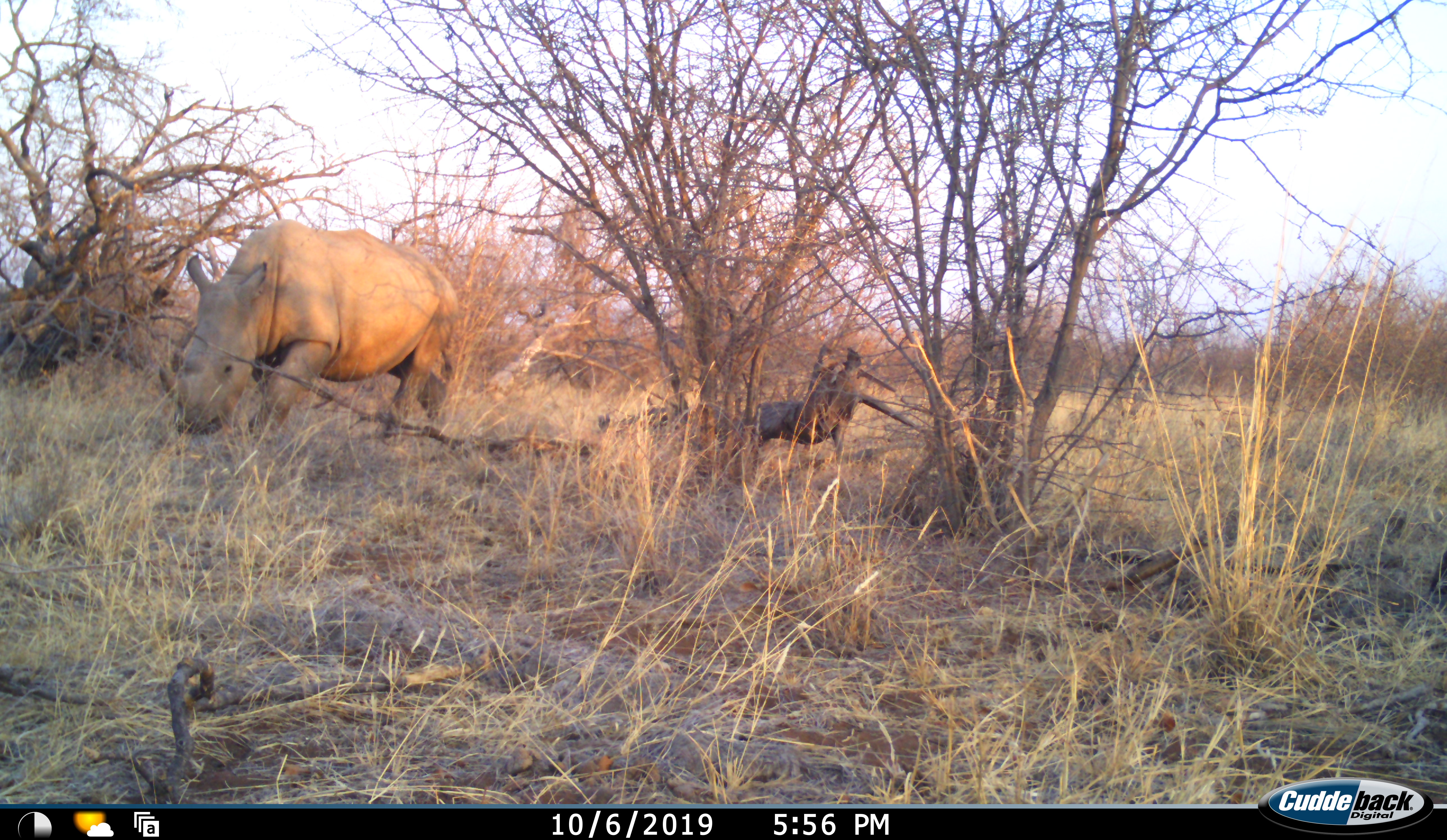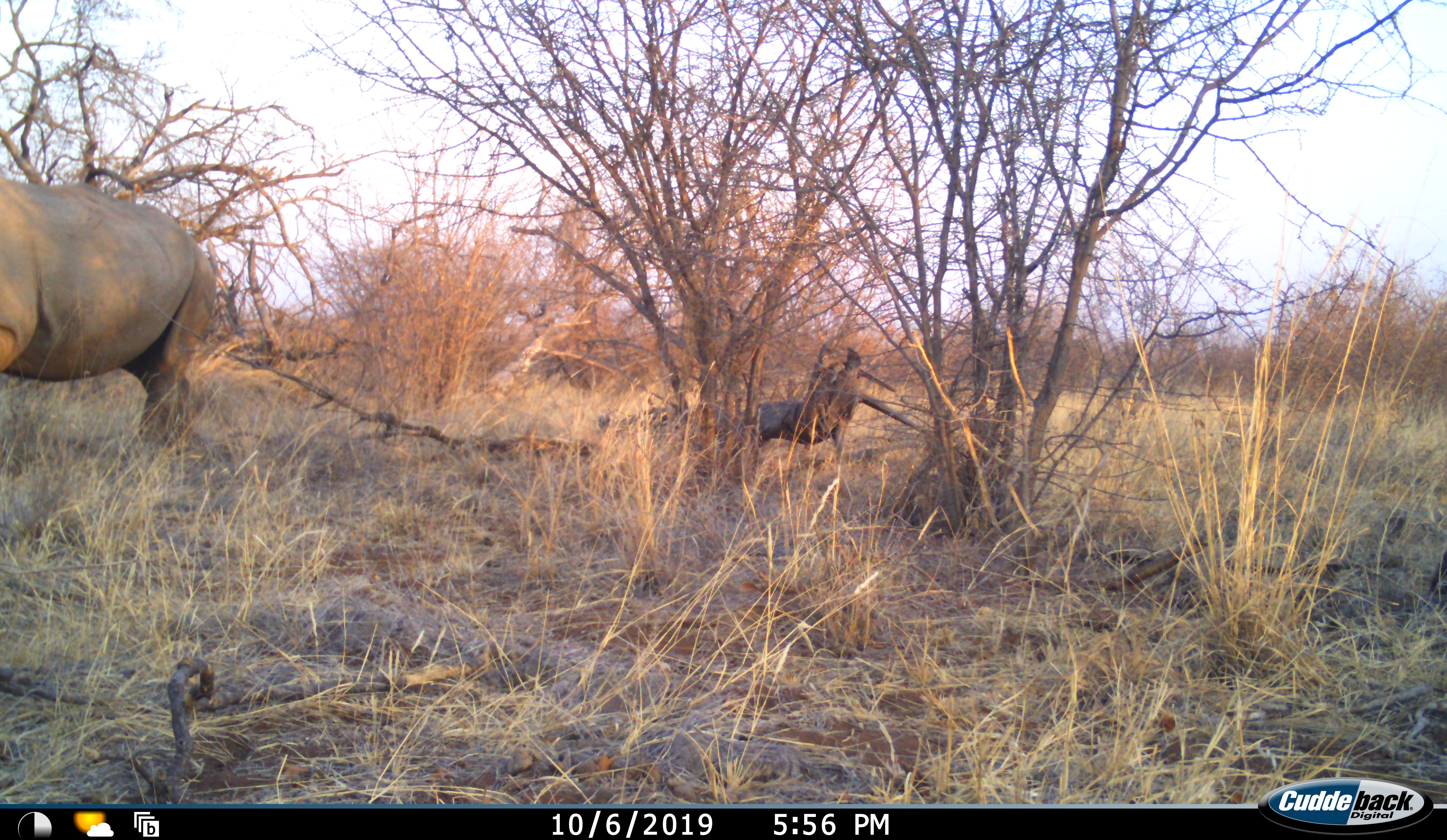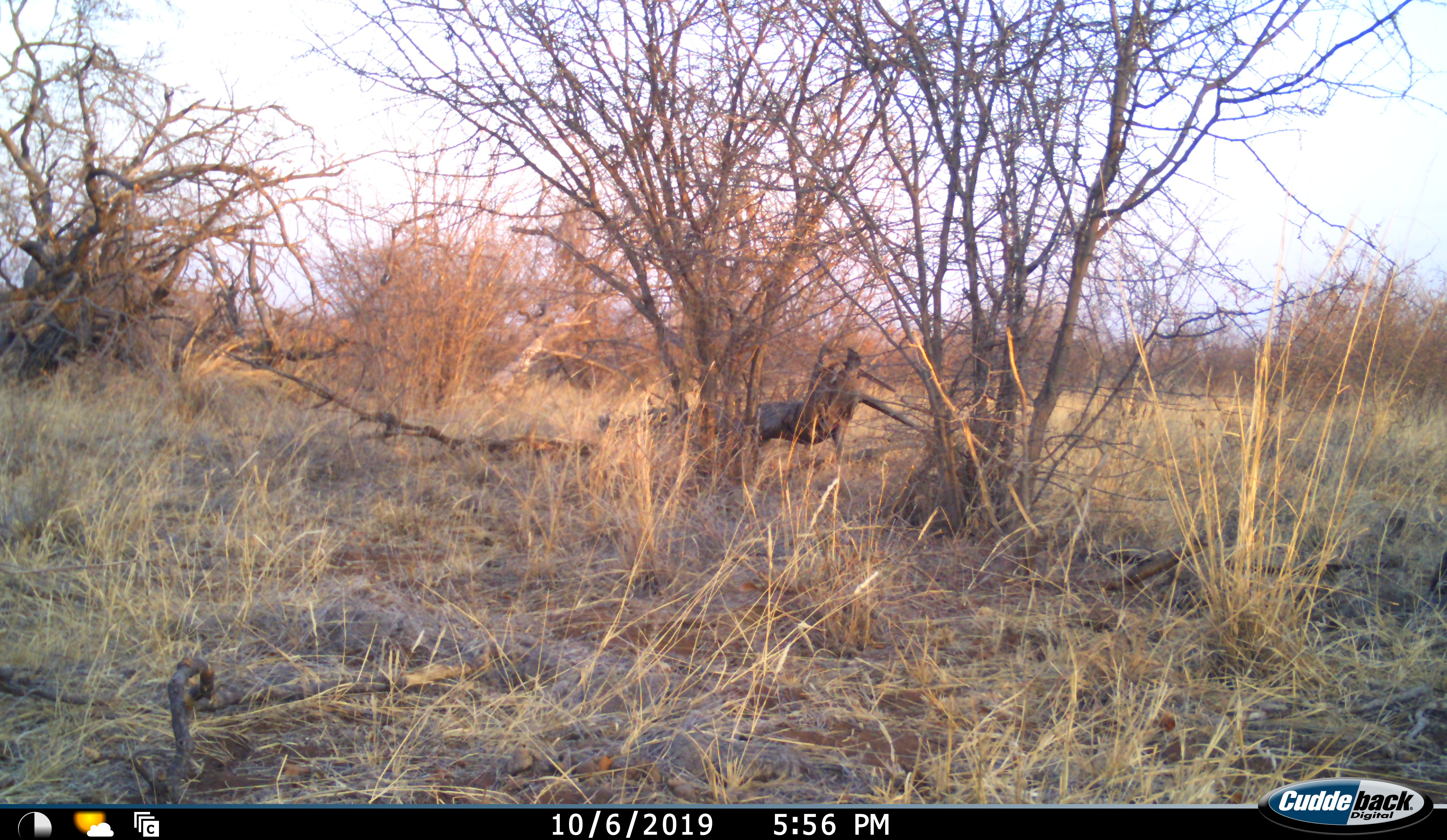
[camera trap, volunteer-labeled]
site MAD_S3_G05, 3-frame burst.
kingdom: Animalia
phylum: Chordata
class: Mammalia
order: Perissodactyla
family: Rhinocerotidae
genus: Ceratotherium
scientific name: Ceratotherium simum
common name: white rhinoceros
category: rhinoceroswhite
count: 1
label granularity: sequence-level